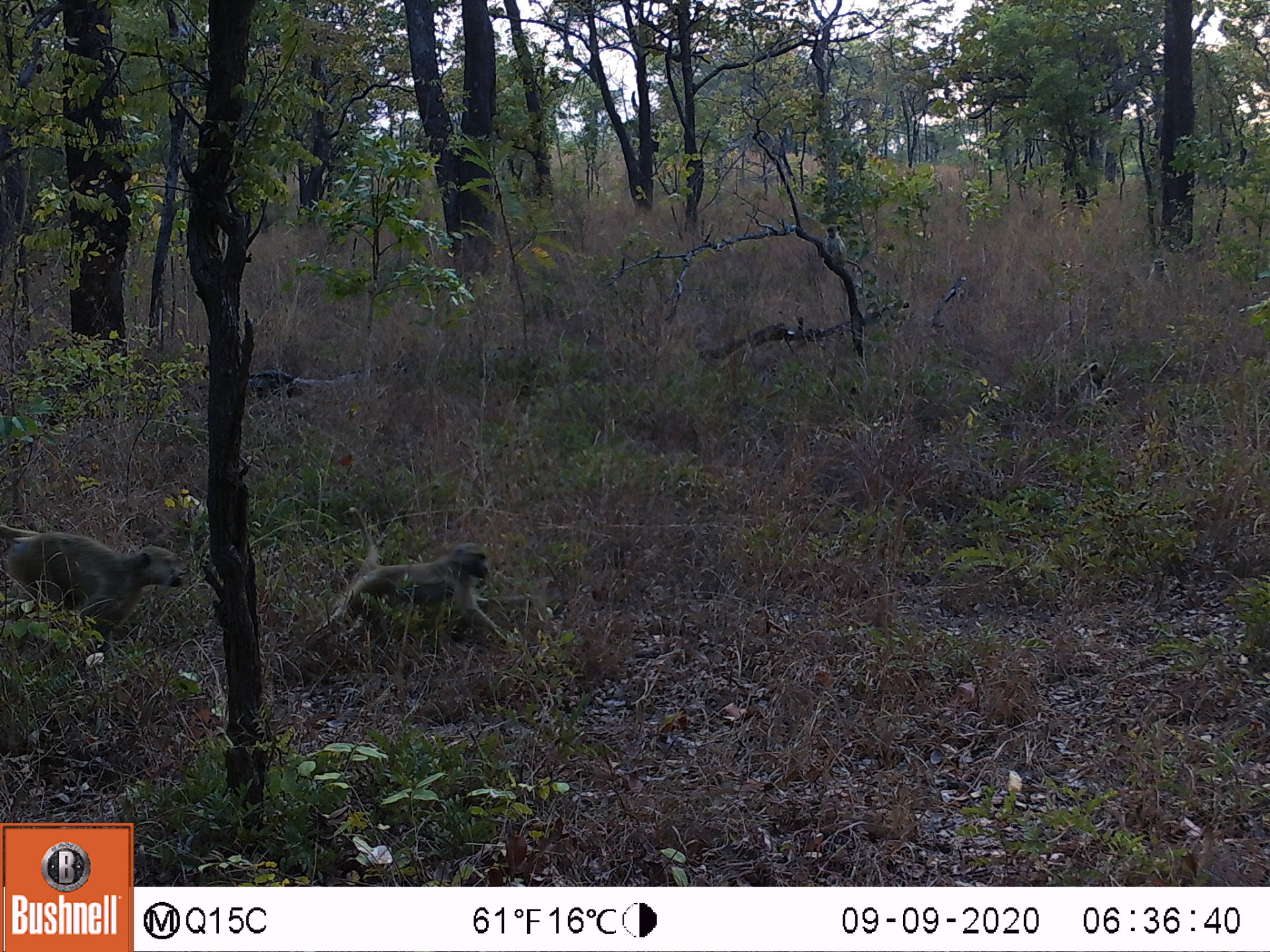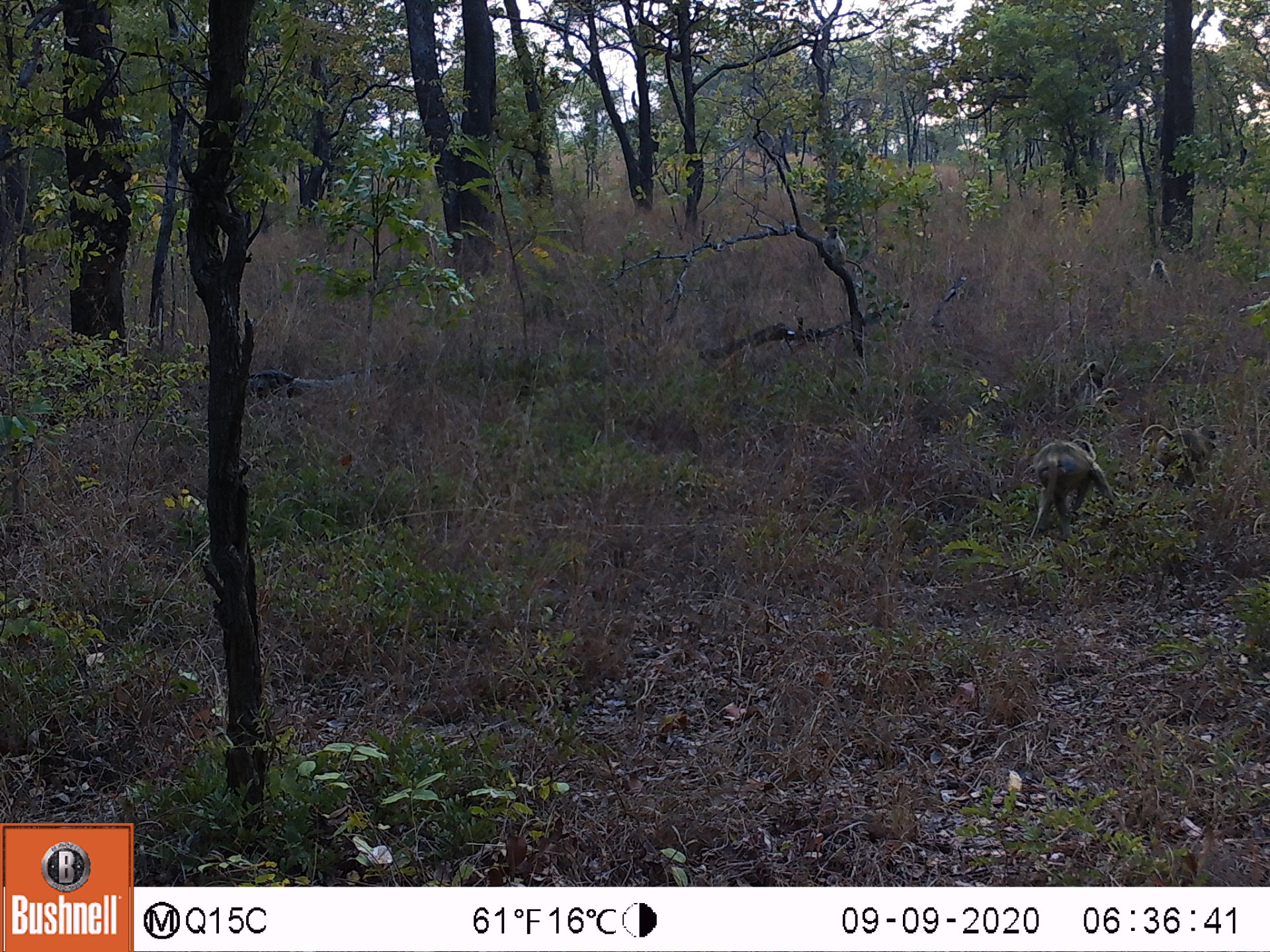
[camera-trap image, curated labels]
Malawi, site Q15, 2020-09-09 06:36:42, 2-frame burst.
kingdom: Animalia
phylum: Chordata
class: Mammalia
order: Primates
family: Cercopithecidae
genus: Papio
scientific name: Papio cynocephalus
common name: yellow baboon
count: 4